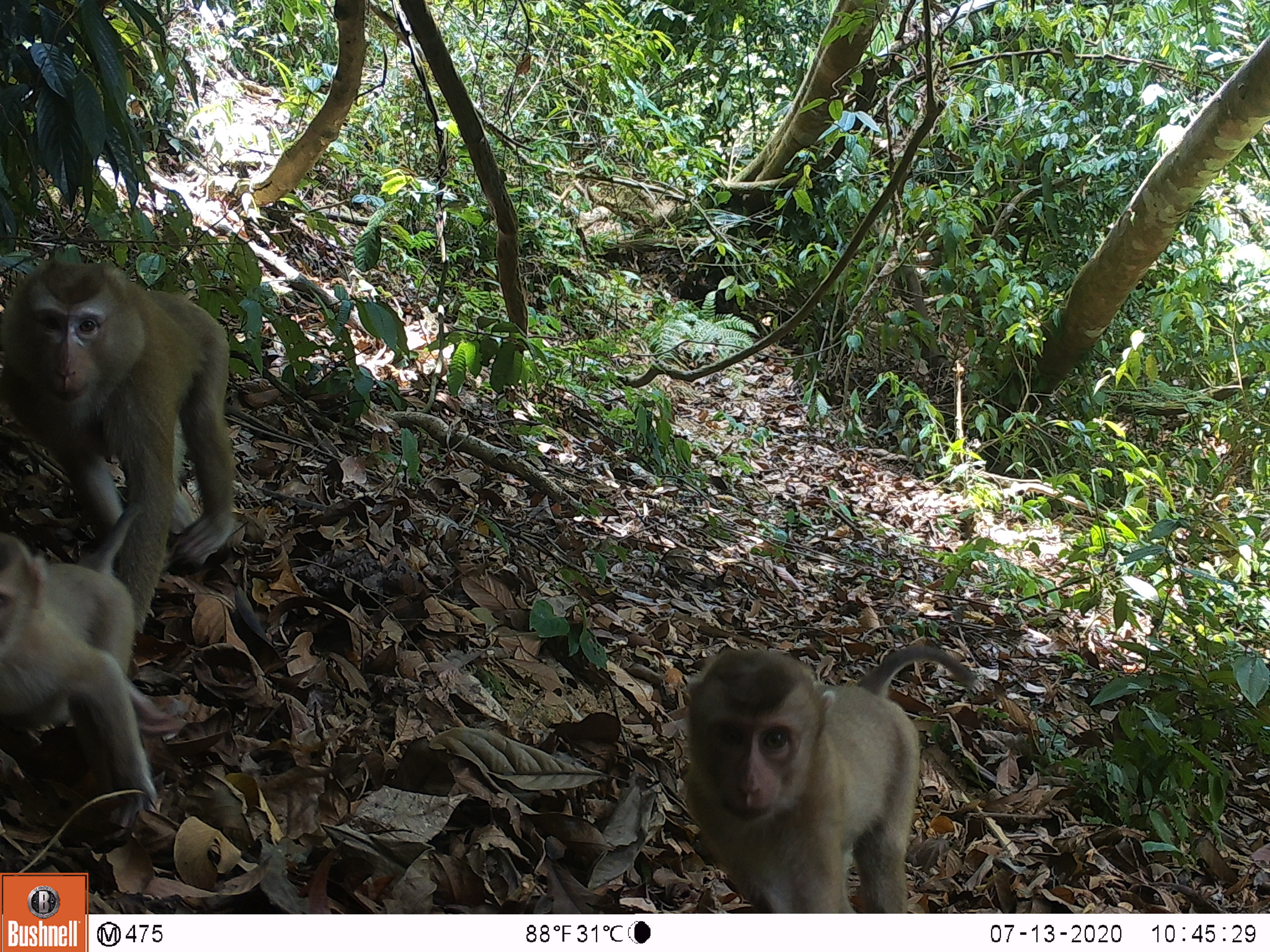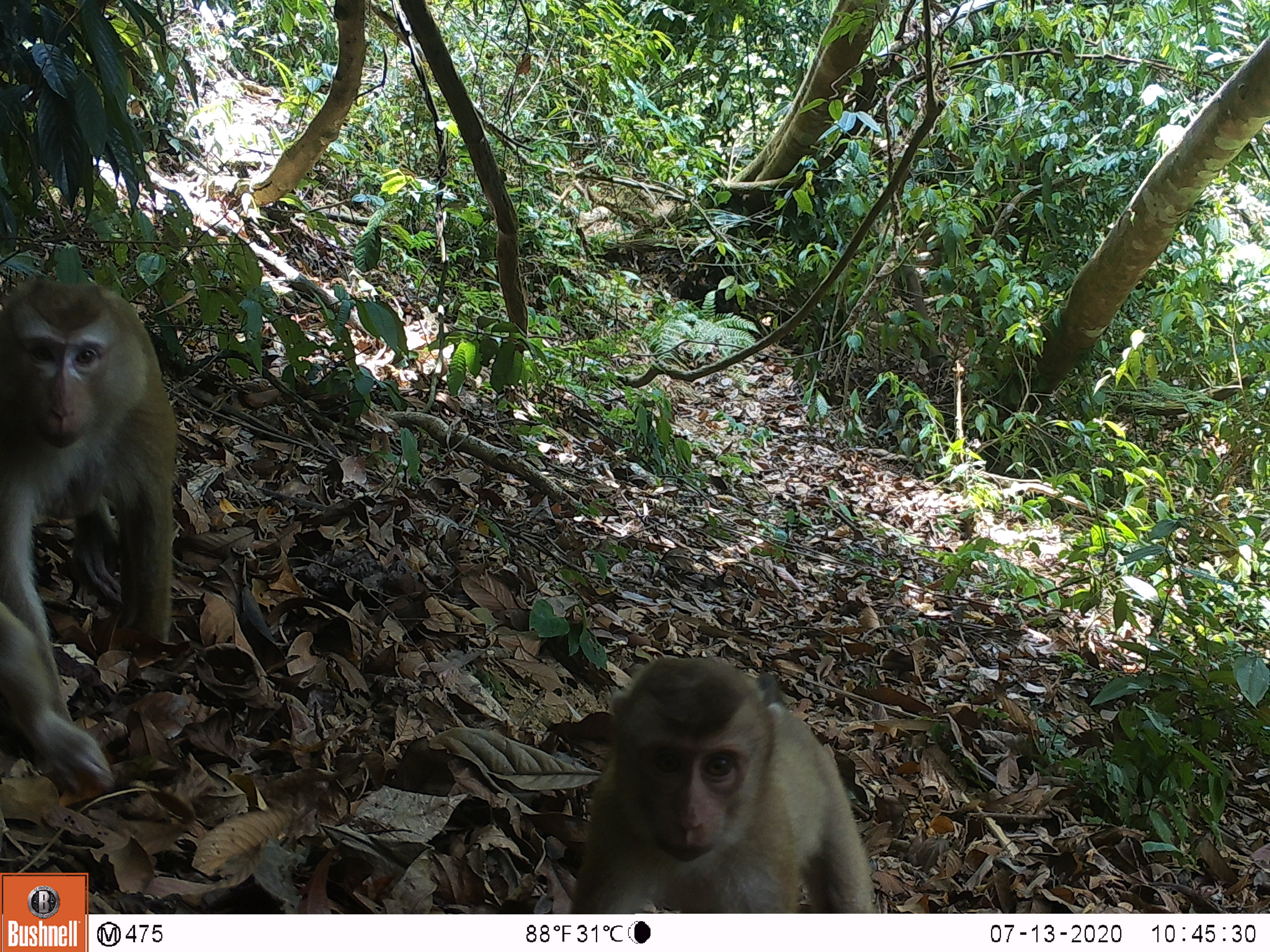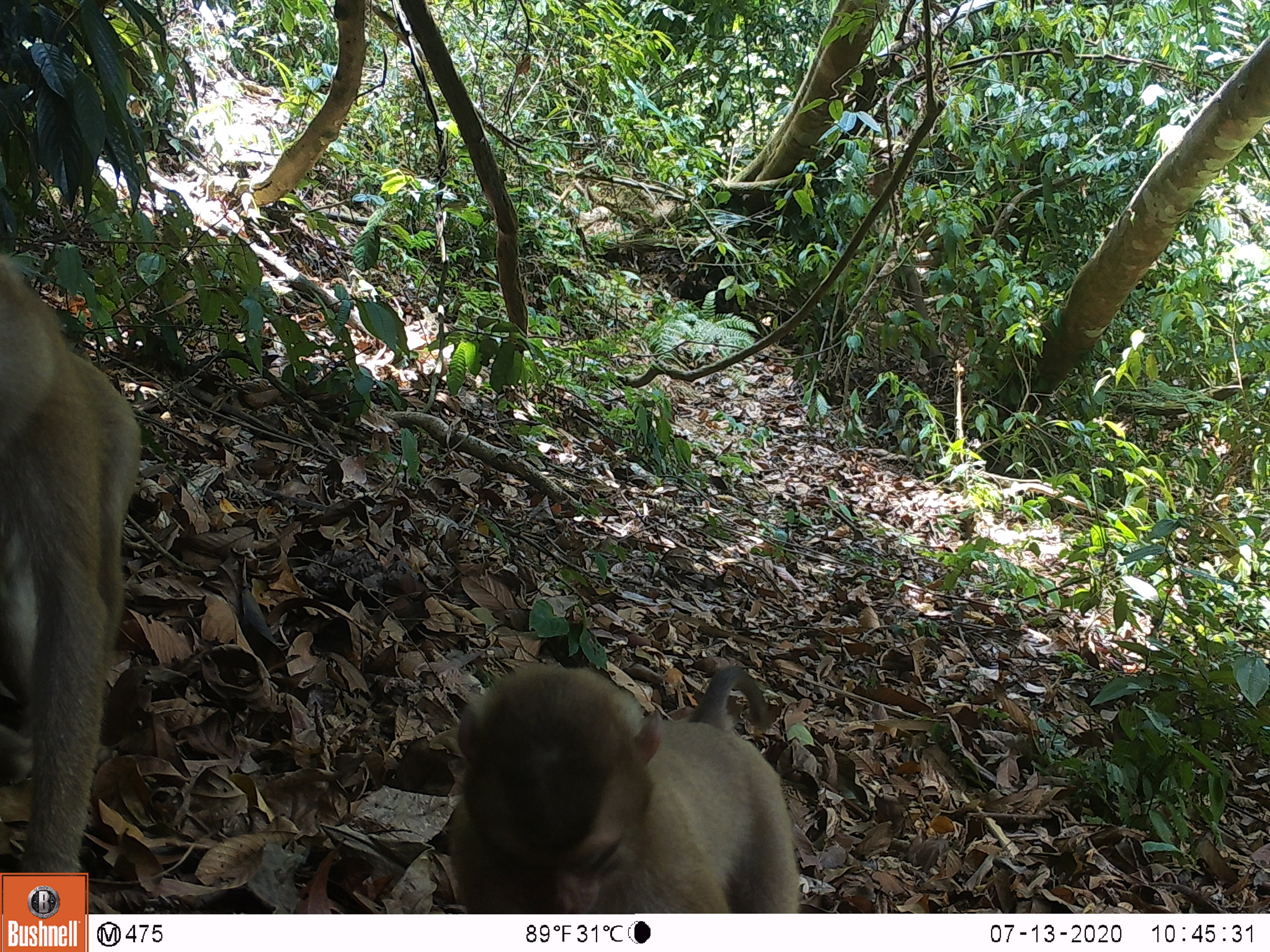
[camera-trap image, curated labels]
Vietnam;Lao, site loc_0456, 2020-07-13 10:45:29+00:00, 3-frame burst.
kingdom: Animalia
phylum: Chordata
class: Mammalia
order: Primates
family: Cercopithecidae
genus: Macaca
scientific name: Macaca nemestrina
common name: pig-tailed macaque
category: pig tailed macaque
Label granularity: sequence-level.